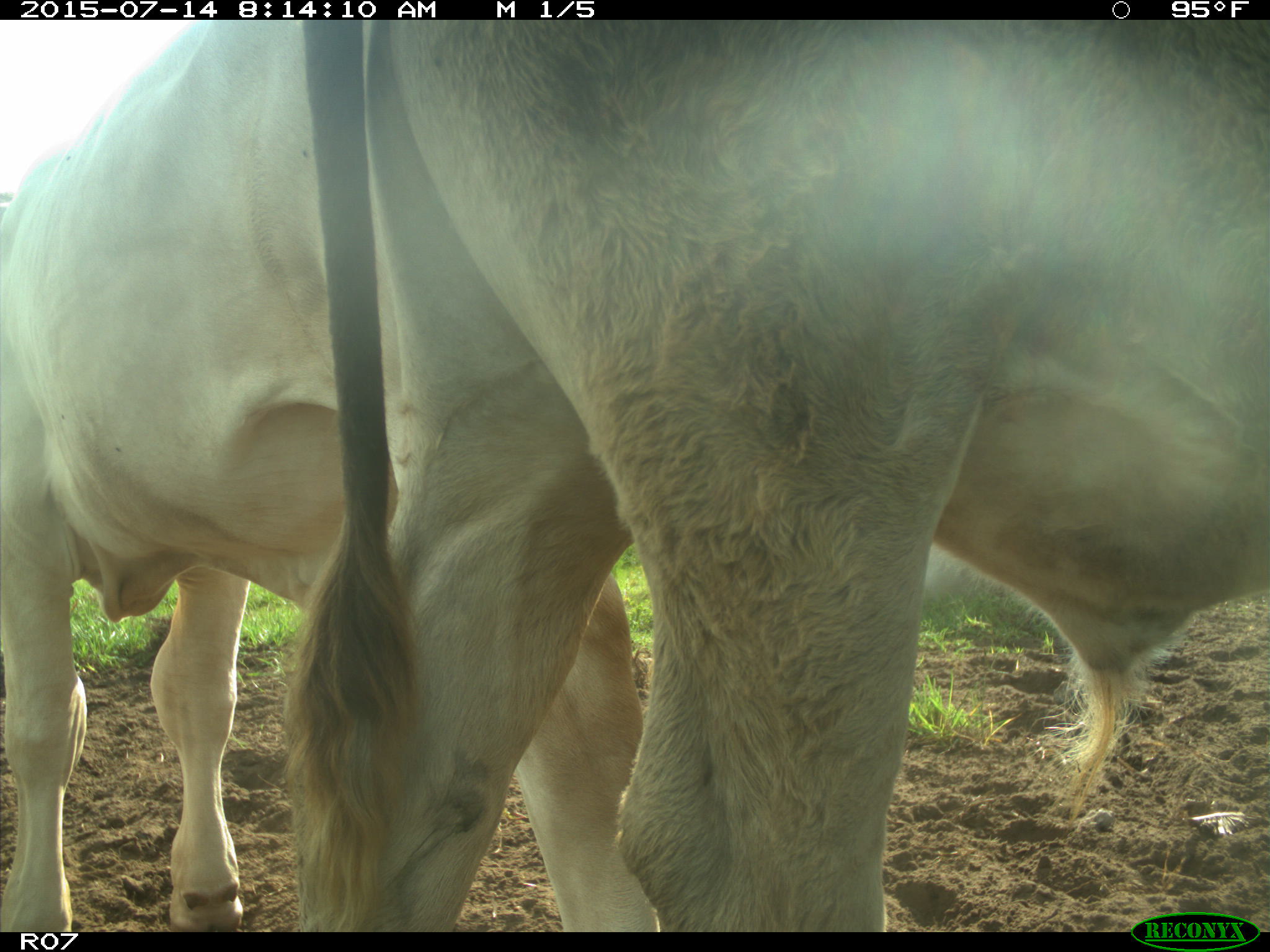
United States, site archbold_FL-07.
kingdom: Animalia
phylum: Chordata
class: Mammalia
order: Artiodactyla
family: Bovidae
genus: Bos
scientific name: Bos taurus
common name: domestic cow